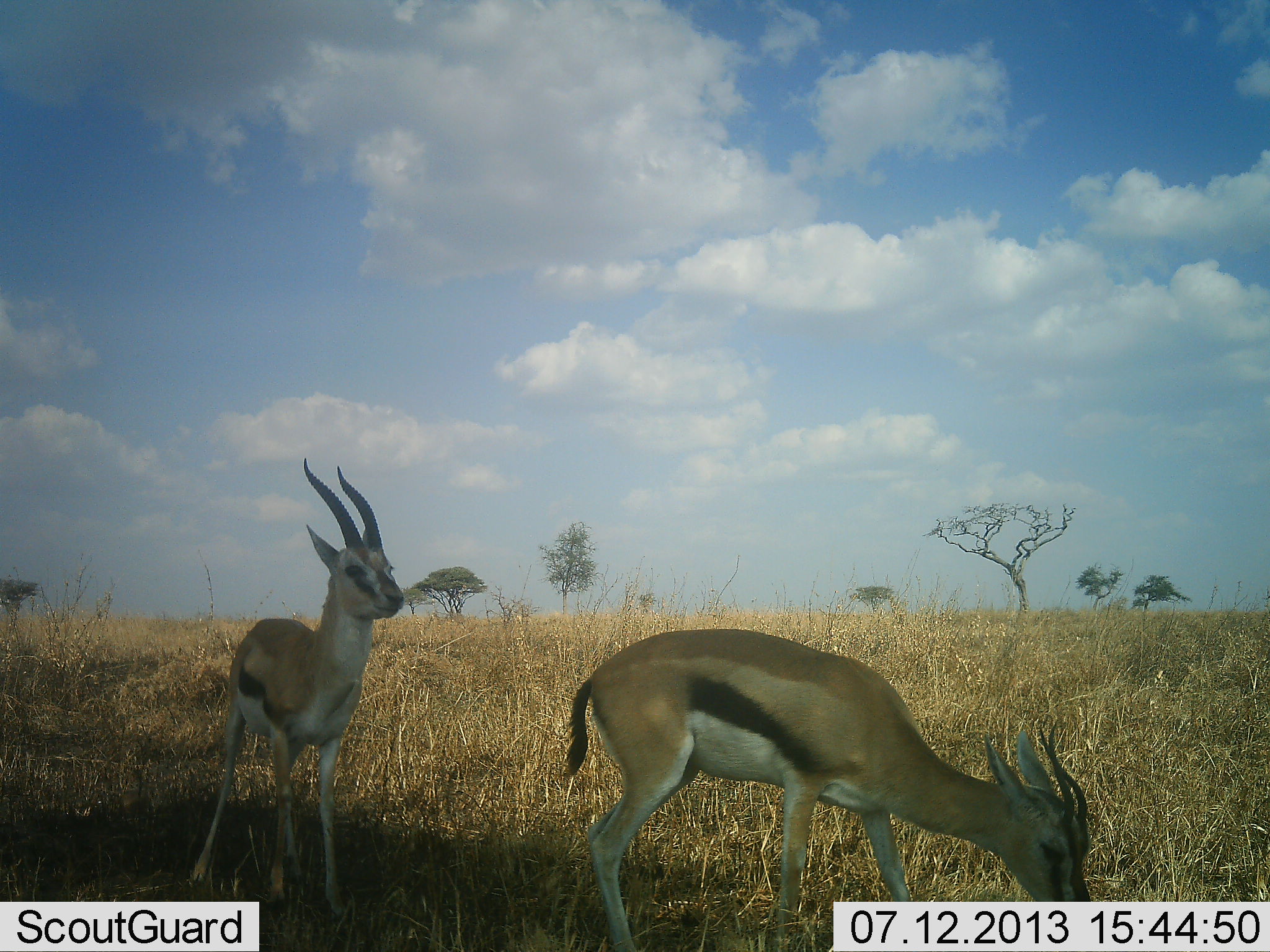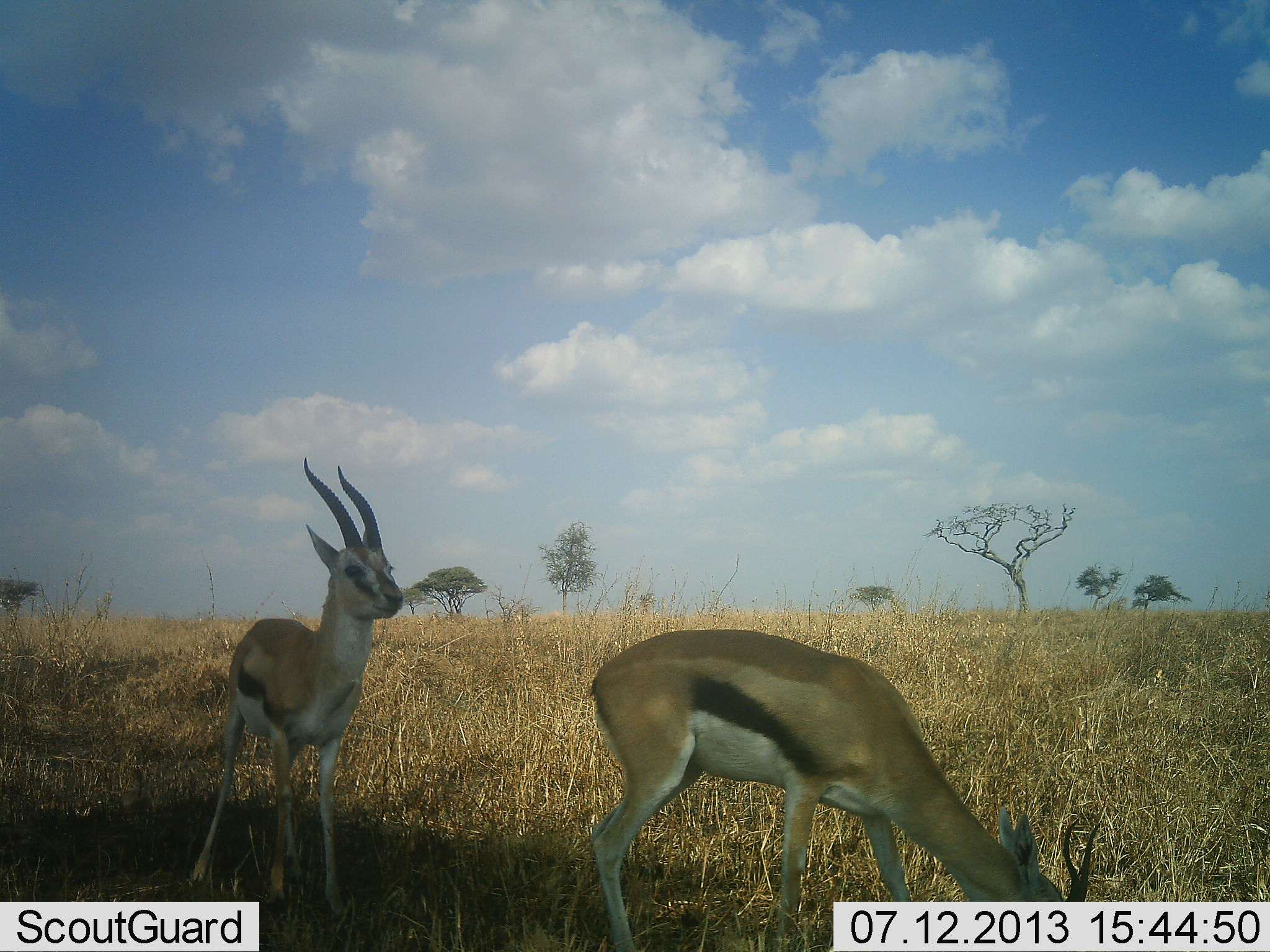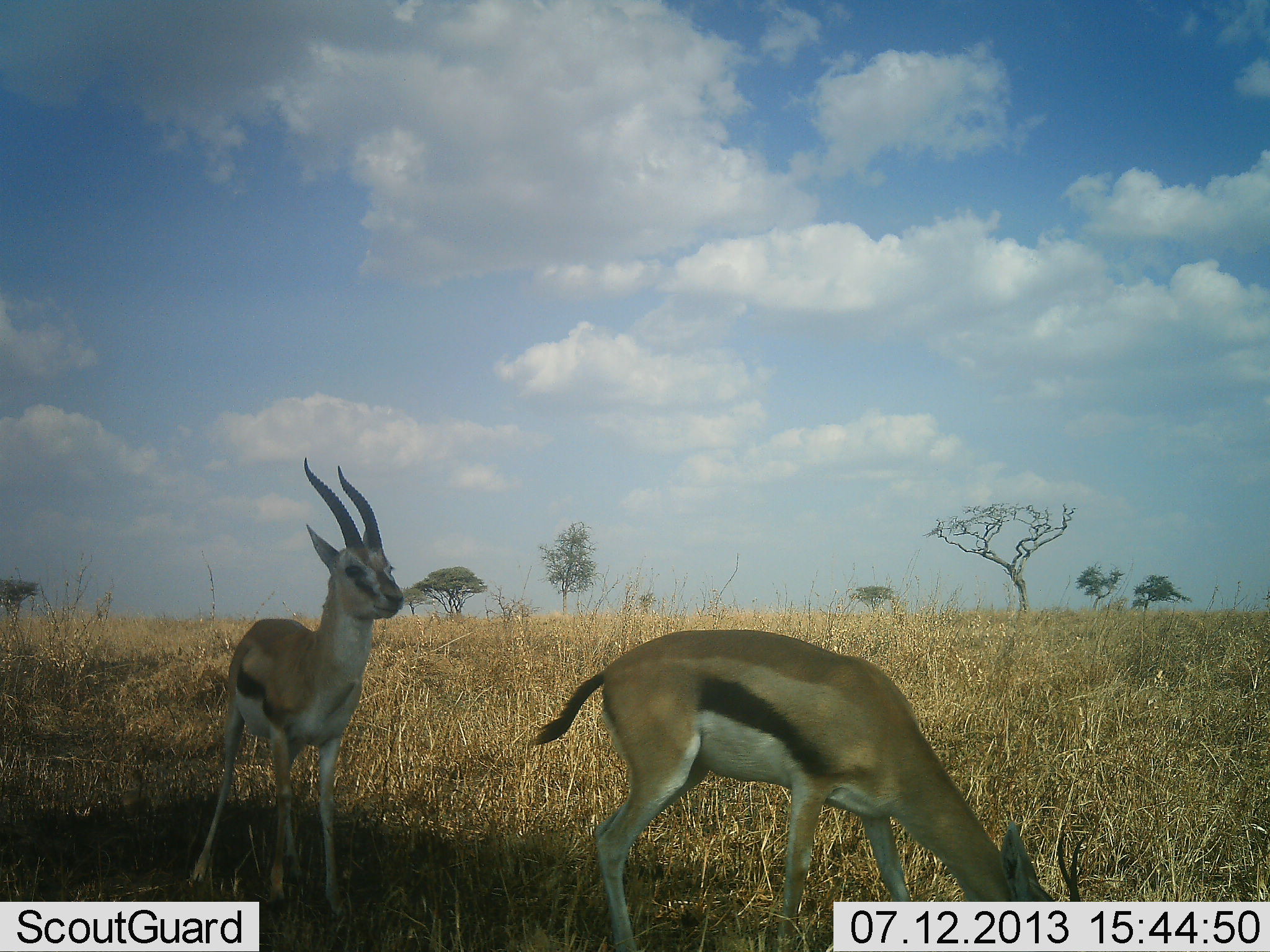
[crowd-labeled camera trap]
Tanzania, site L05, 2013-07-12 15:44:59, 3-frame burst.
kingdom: Animalia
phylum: Chordata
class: Mammalia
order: Artiodactyla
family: Bovidae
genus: Eudorcas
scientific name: Eudorcas thomsonii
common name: thomson's gazelle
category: gazellethomsons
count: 2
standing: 90%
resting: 0%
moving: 0%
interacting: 0%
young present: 0%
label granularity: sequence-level